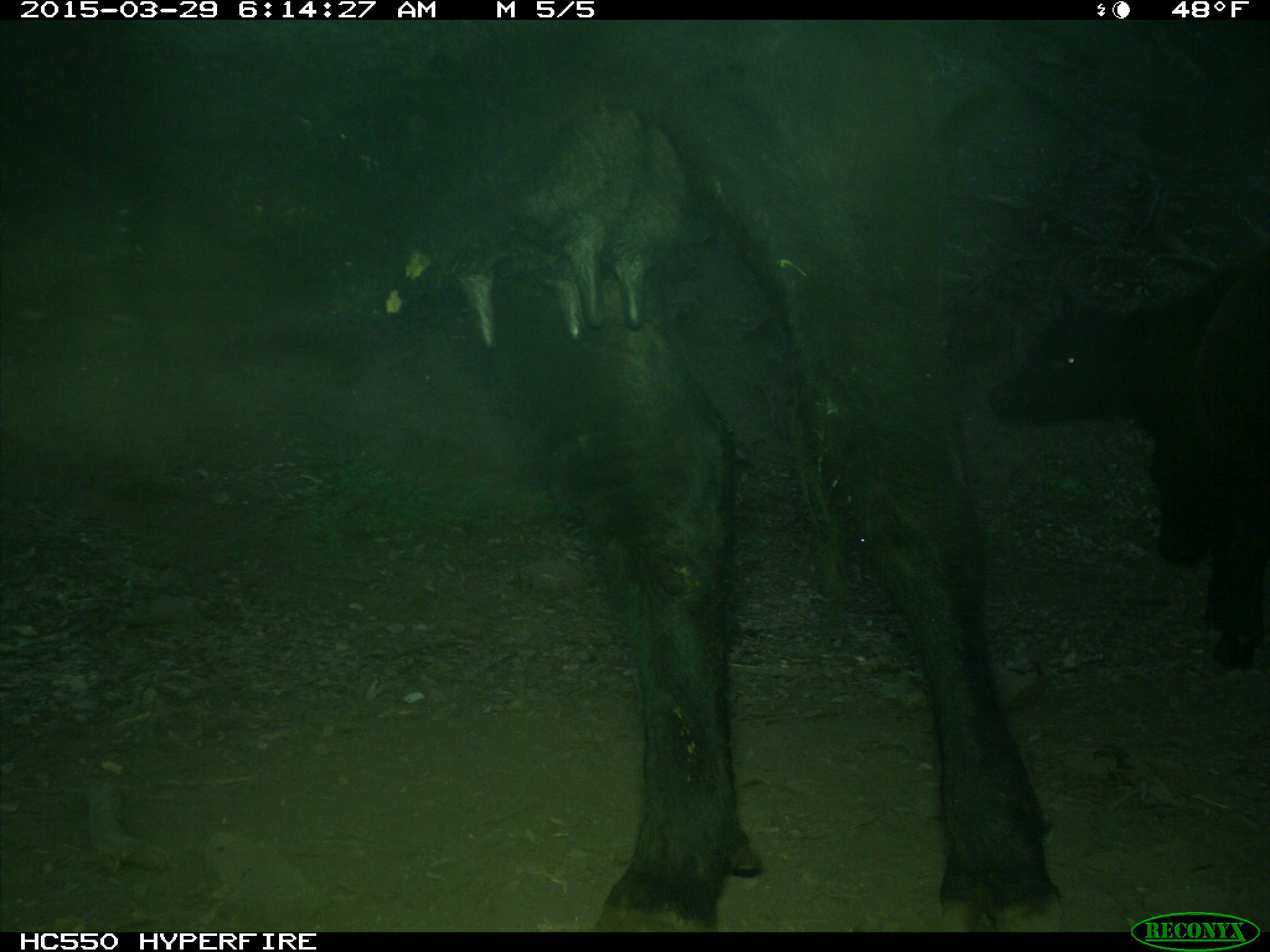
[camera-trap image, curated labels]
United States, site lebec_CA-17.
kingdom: Animalia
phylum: Chordata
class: Mammalia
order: Artiodactyla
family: Bovidae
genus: Bos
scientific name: Bos taurus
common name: domestic cow